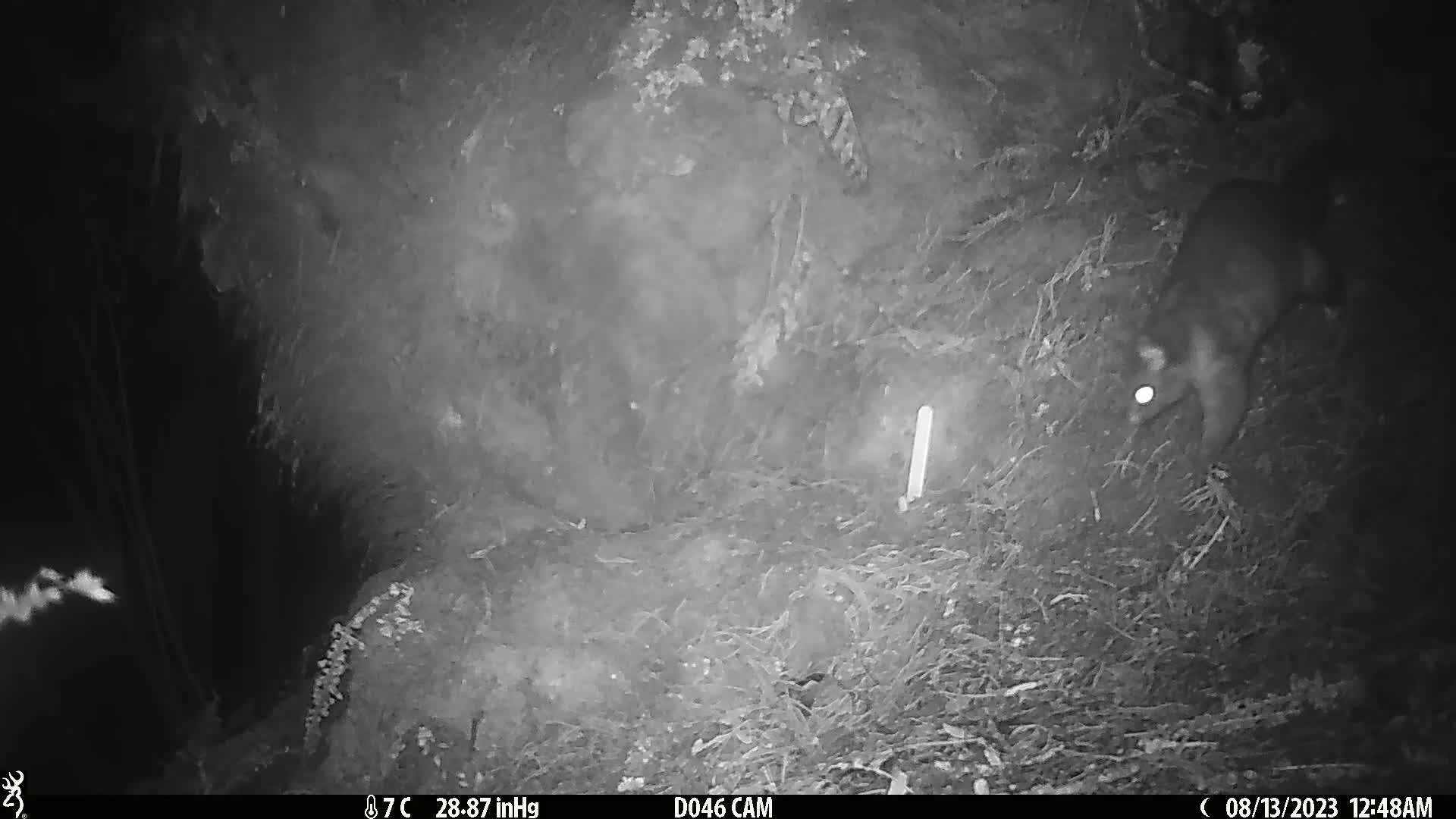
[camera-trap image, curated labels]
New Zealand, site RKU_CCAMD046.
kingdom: Animalia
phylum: Chordata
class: Mammalia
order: Diprotodontia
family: Phalangeridae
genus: Trichosurus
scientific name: Trichosurus vulpecula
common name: common brushtail possum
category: possum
Possum (common brushtail possum) (Trichosurus vulpecula).